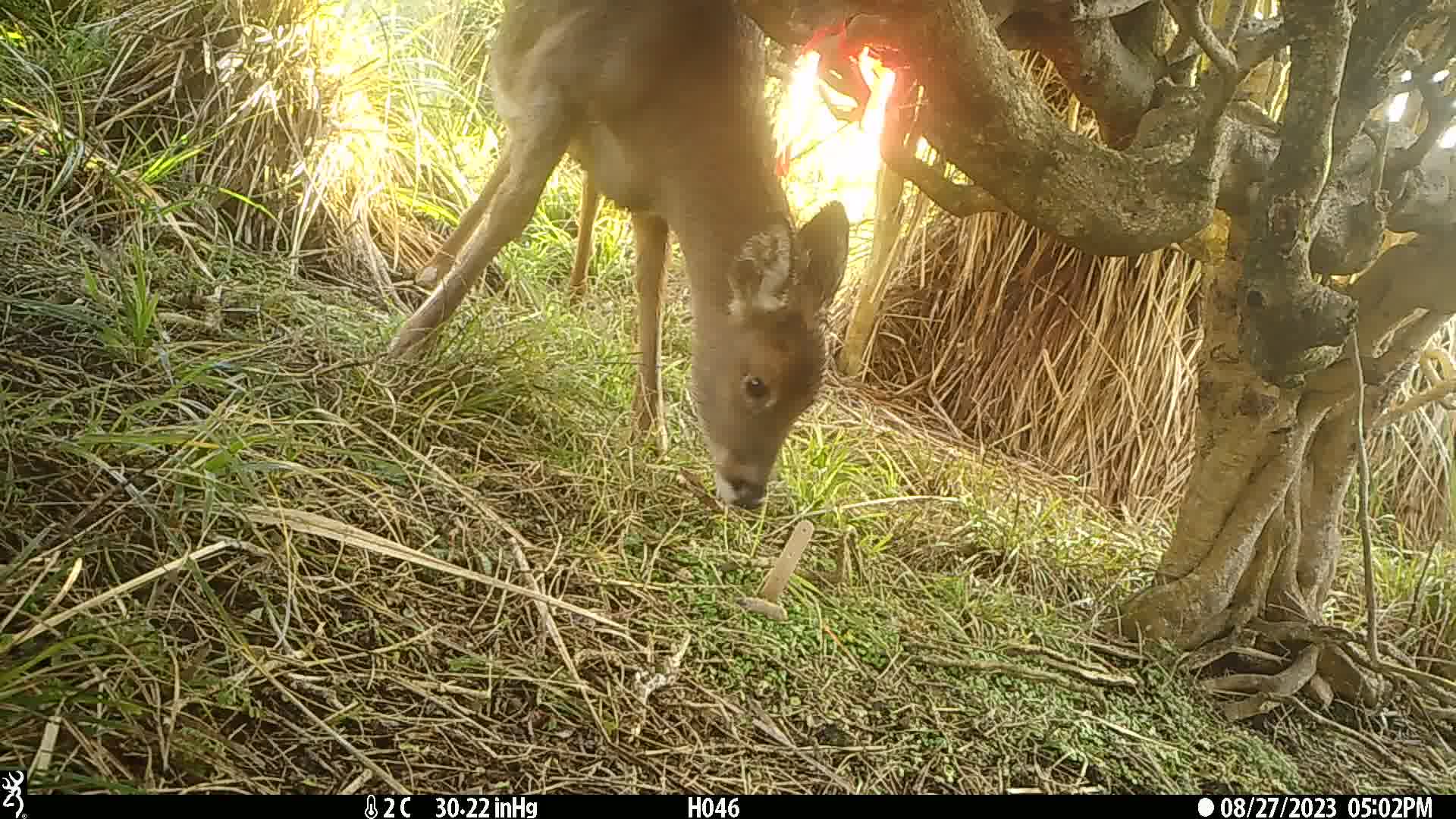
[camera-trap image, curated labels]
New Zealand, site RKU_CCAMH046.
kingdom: Animalia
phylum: Chordata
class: Mammalia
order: Artiodactyla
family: Cervidae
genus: Odocoileus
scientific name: Odocoileus virginianus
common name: white-tailed deer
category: white tailed deer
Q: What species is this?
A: White tailed deer (white-tailed deer) (Odocoileus virginianus).